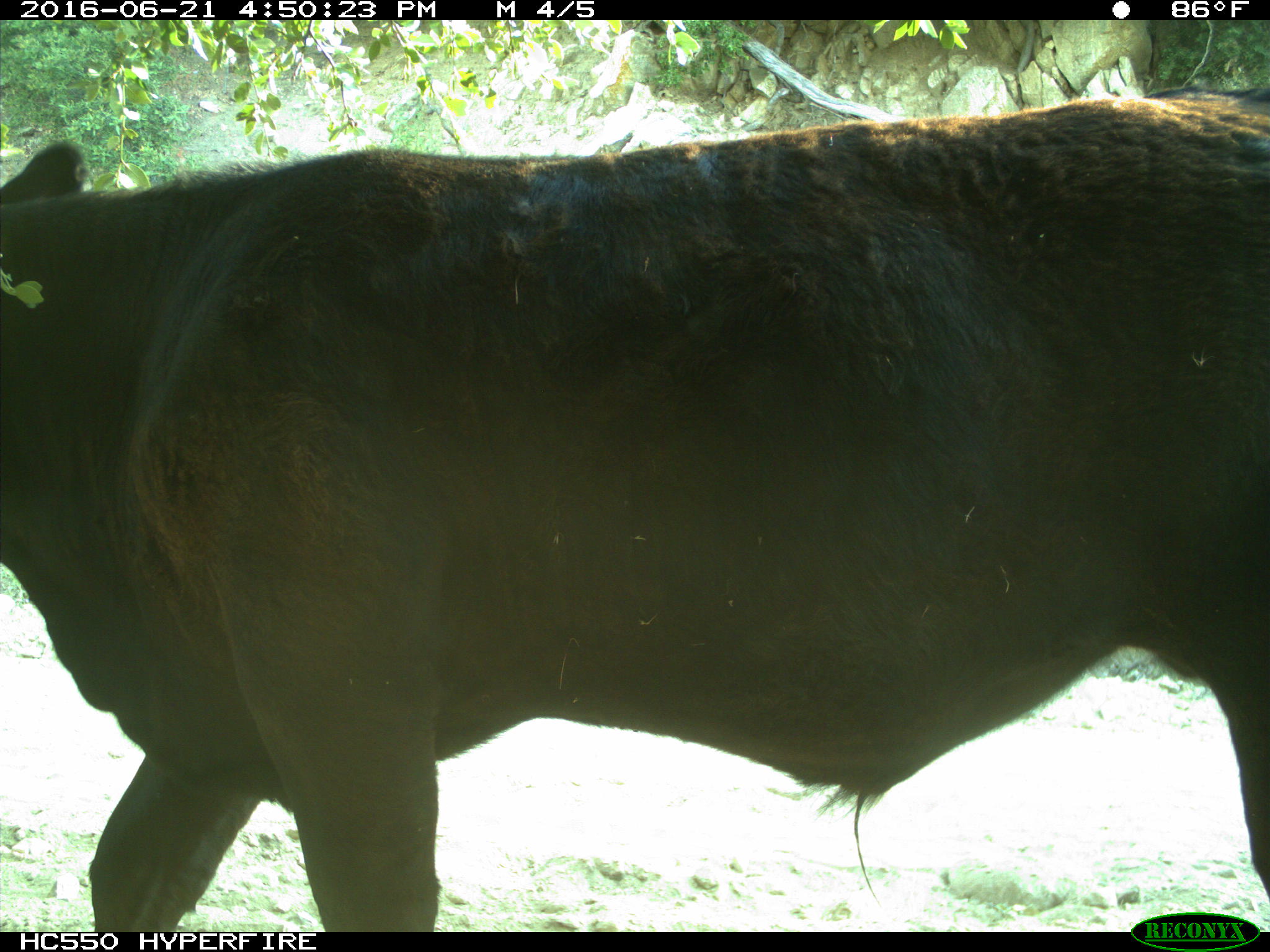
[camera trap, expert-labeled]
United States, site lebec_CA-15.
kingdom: Animalia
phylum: Chordata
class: Mammalia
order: Artiodactyla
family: Bovidae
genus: Bos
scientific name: Bos taurus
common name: domestic cow